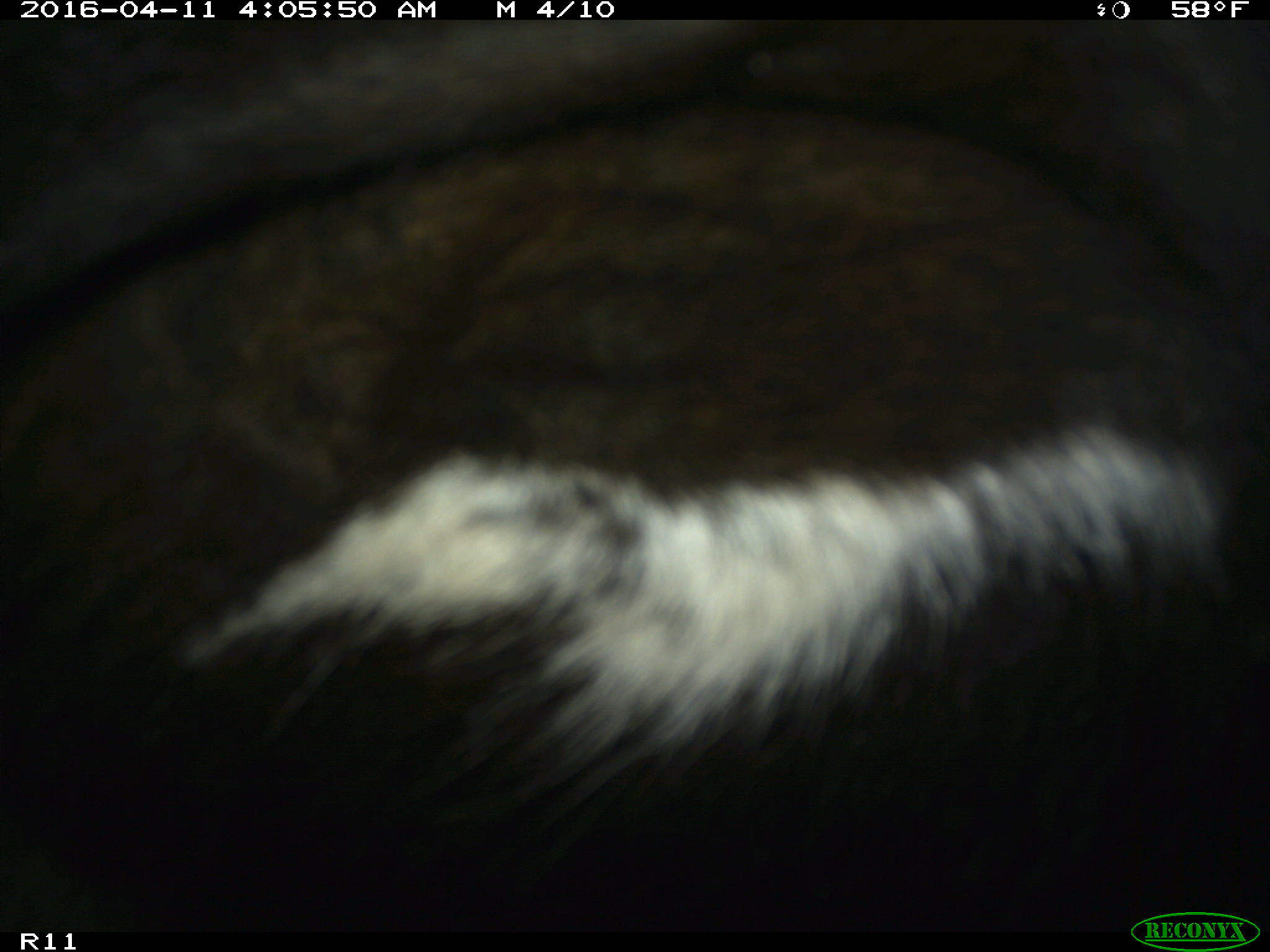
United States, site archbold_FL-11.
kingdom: Animalia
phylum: Chordata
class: Mammalia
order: Artiodactyla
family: Bovidae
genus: Bos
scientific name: Bos taurus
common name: domestic cow